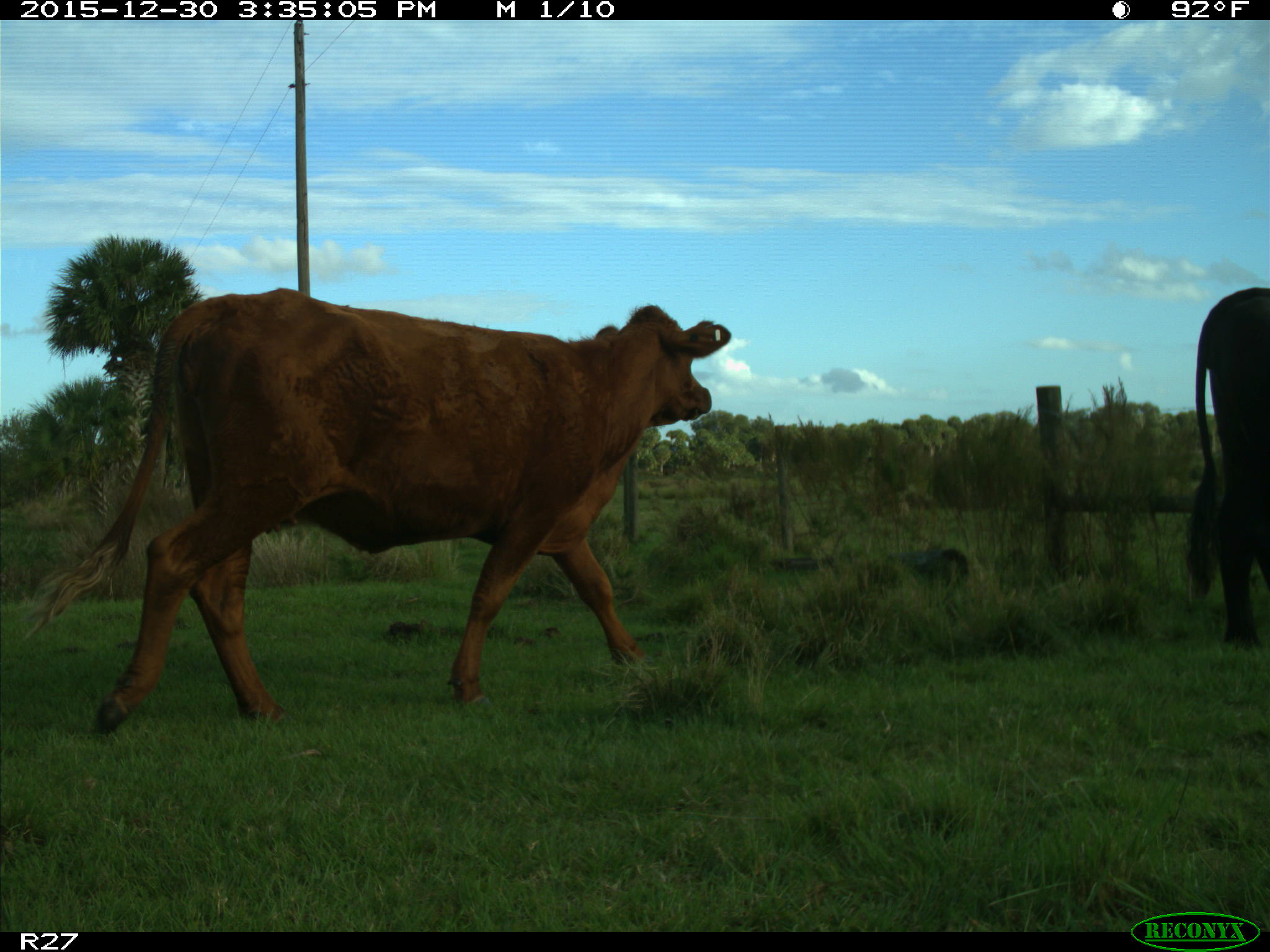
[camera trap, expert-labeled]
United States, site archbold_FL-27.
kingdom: Animalia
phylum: Chordata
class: Mammalia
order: Artiodactyla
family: Bovidae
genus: Bos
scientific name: Bos taurus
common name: domestic cow